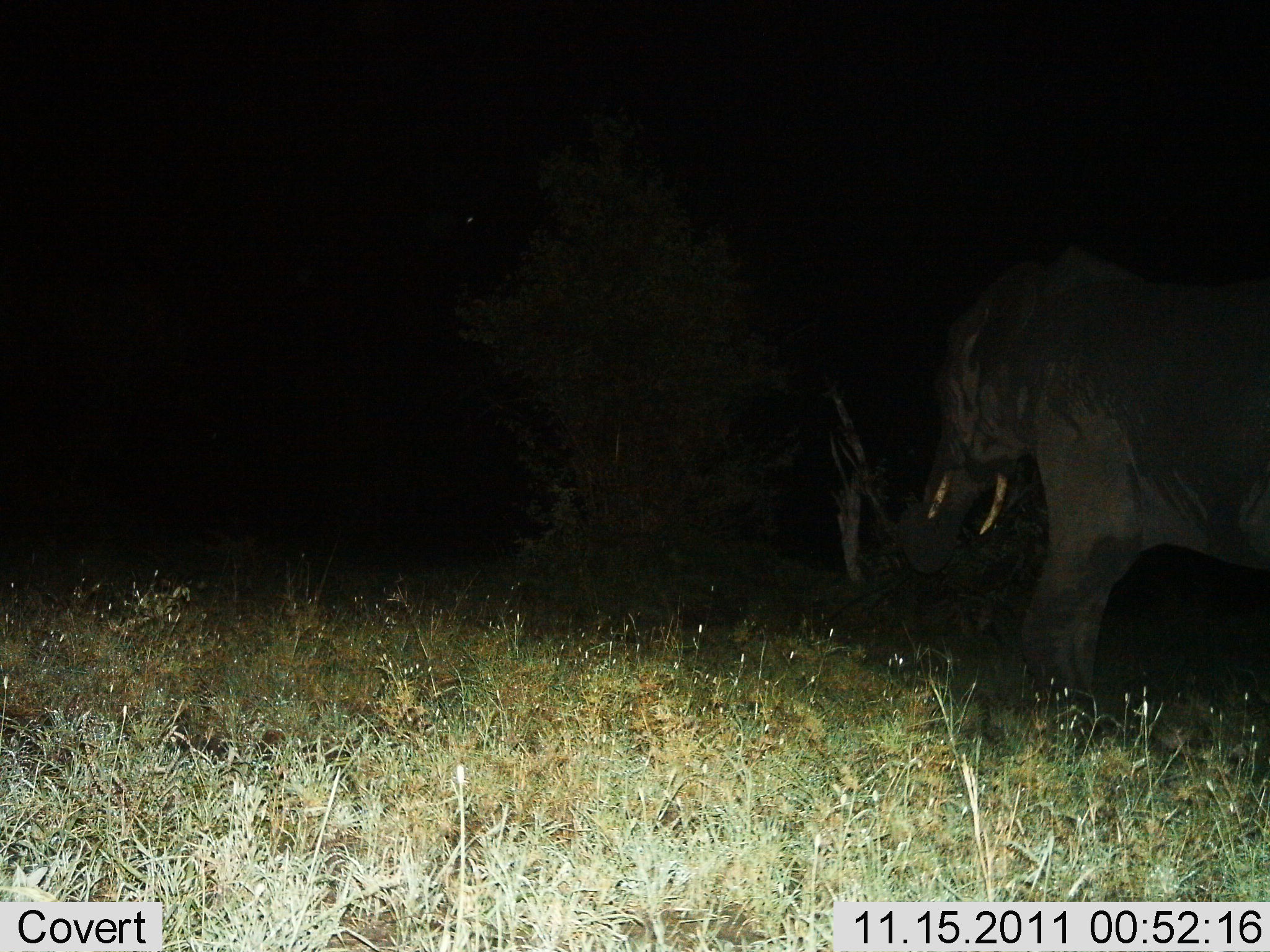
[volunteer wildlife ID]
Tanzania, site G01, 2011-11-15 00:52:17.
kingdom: Animalia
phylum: Chordata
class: Mammalia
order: Proboscidea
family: Elephantidae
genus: Loxodonta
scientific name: Loxodonta africana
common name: african bush elephant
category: elephant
Elephant (african bush elephant) (Loxodonta africana), count 1. Behavior (volunteer vote fractions): standing 27%, resting 0%, moving 45%, interacting 9%. Young present (vote fraction): 0%. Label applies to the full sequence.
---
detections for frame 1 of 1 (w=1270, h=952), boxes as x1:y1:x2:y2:
animal: 894:234:1270:746